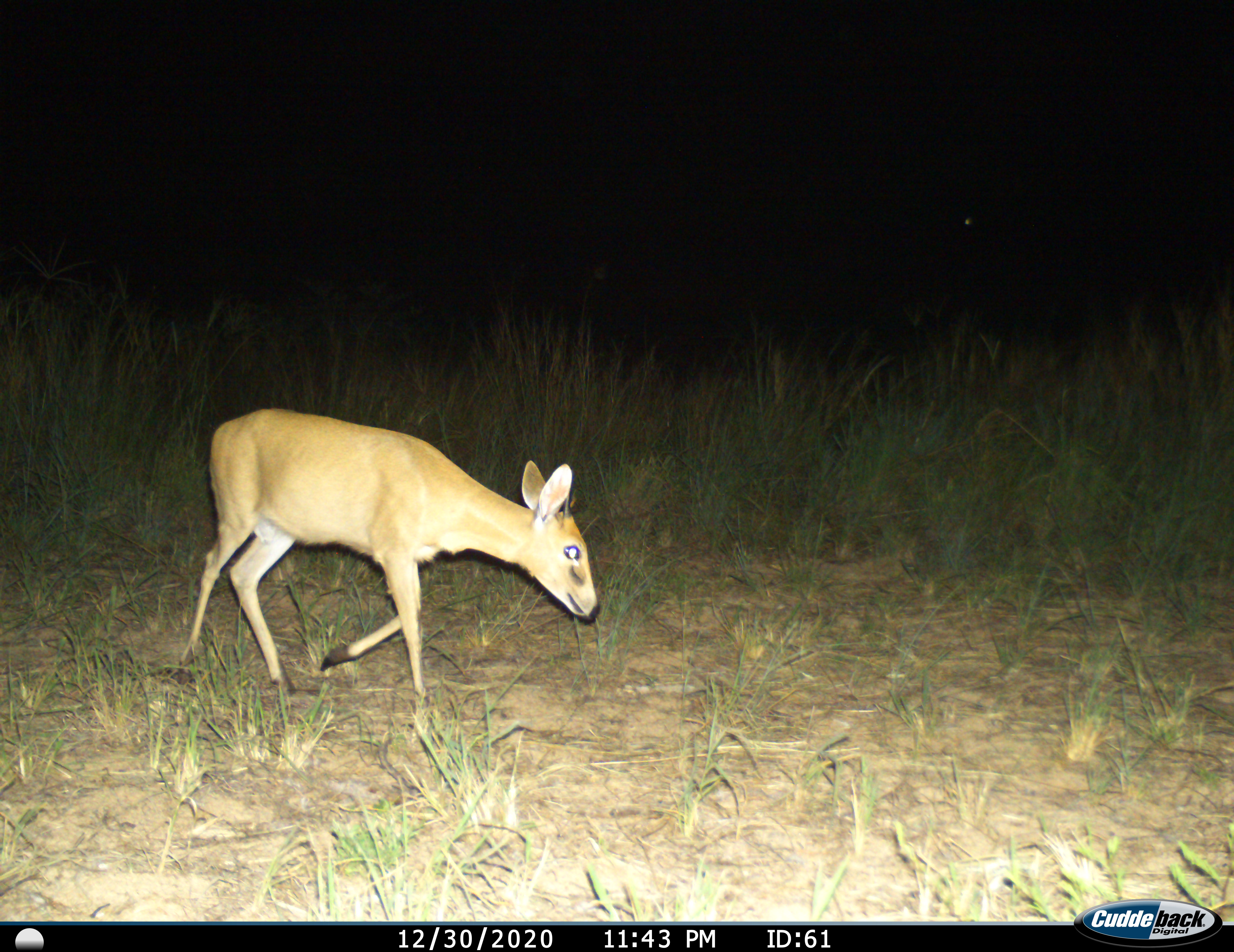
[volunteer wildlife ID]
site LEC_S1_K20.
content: unidentified animal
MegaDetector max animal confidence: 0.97